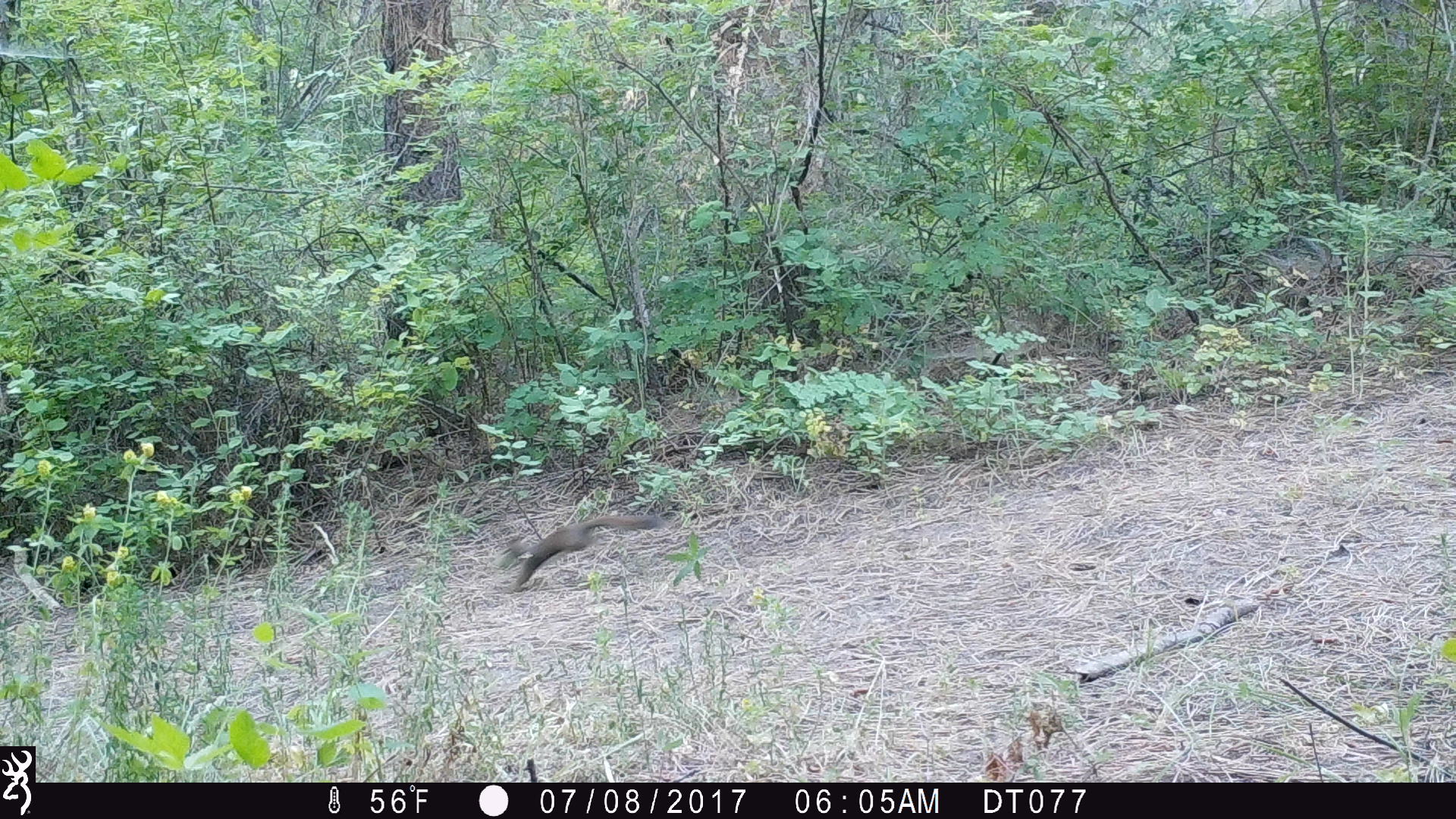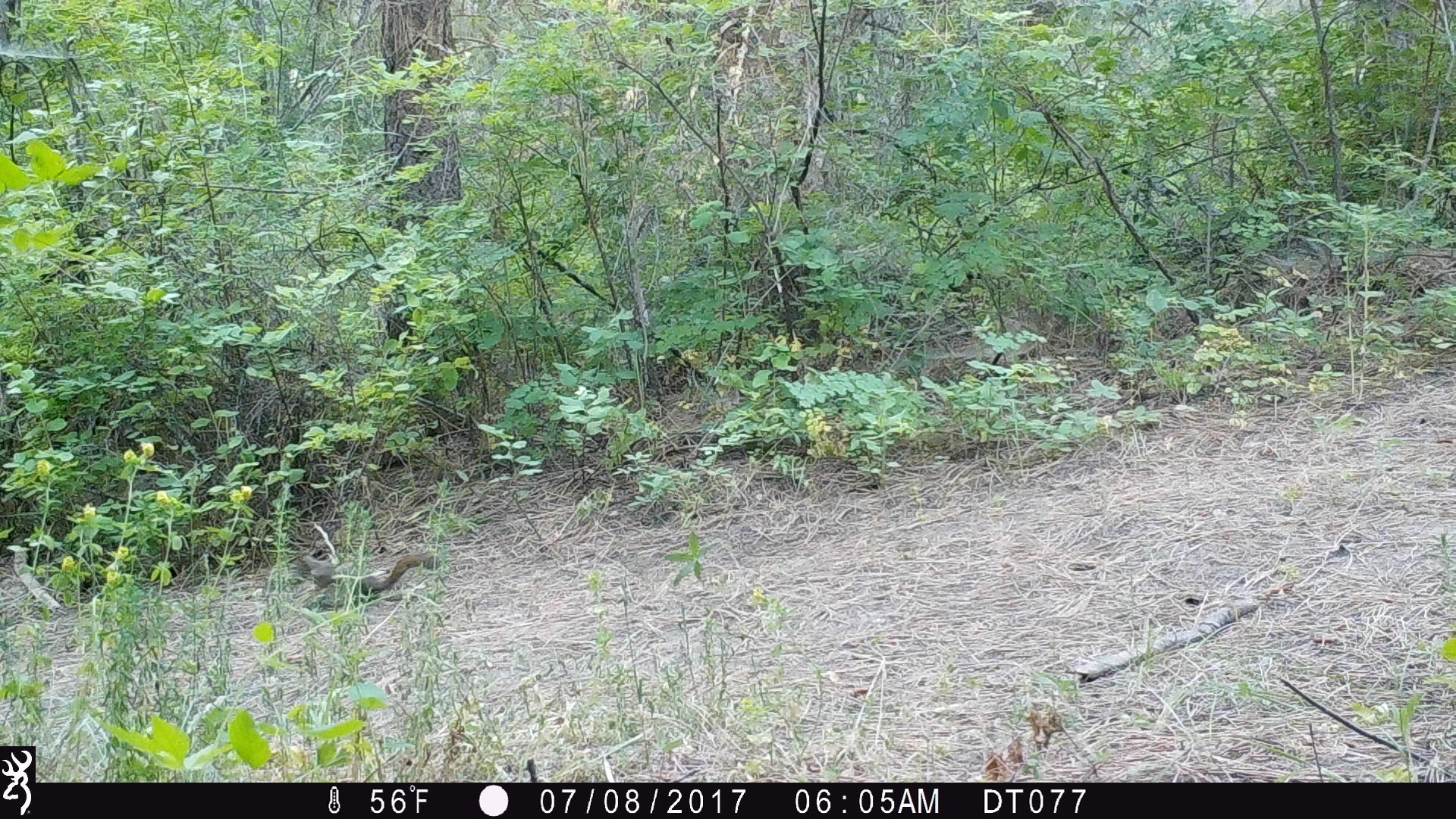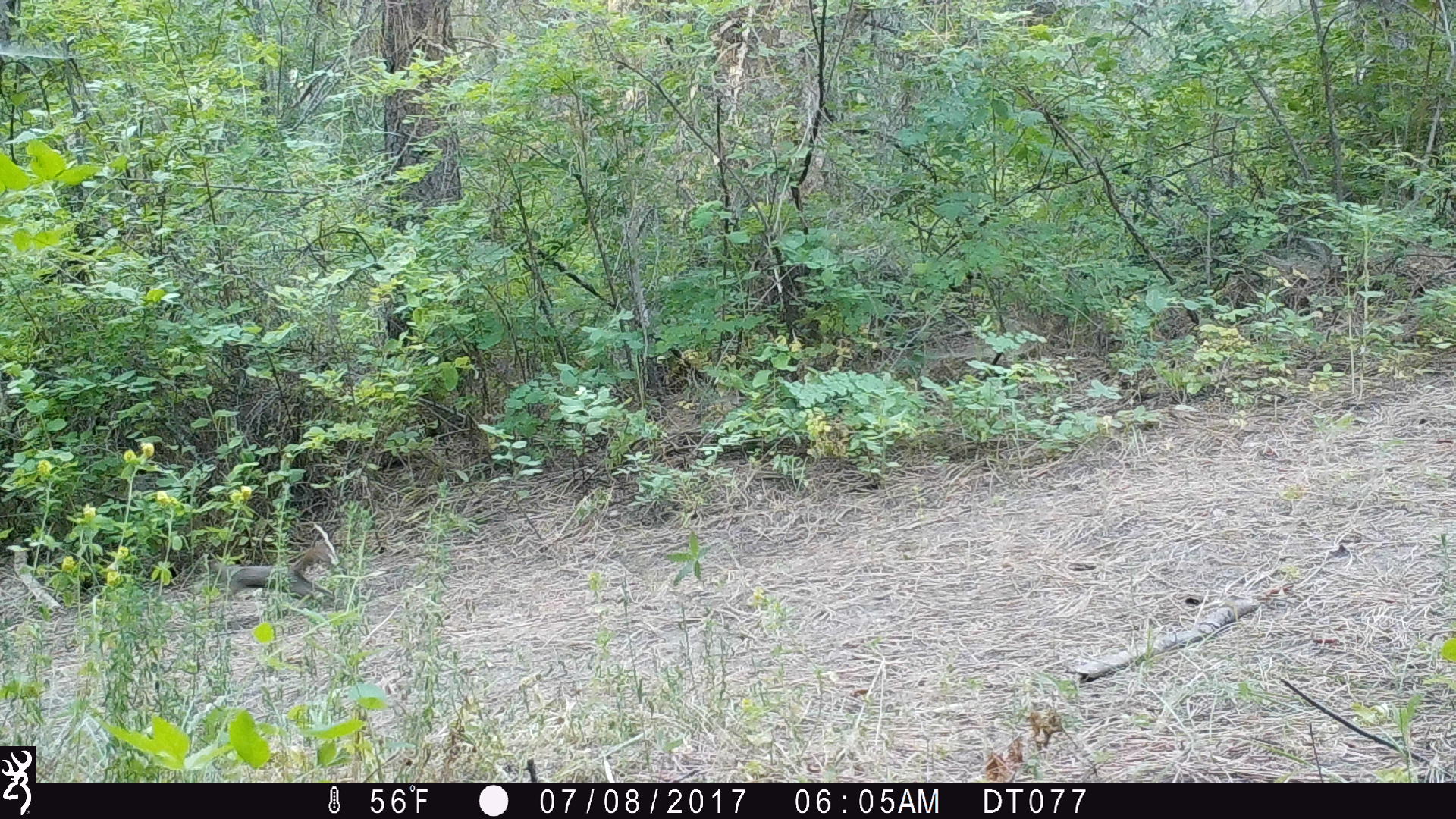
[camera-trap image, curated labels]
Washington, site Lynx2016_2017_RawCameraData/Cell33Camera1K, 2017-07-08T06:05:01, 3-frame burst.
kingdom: Animalia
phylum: Chordata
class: Mammalia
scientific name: Mammalia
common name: small mammal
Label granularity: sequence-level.